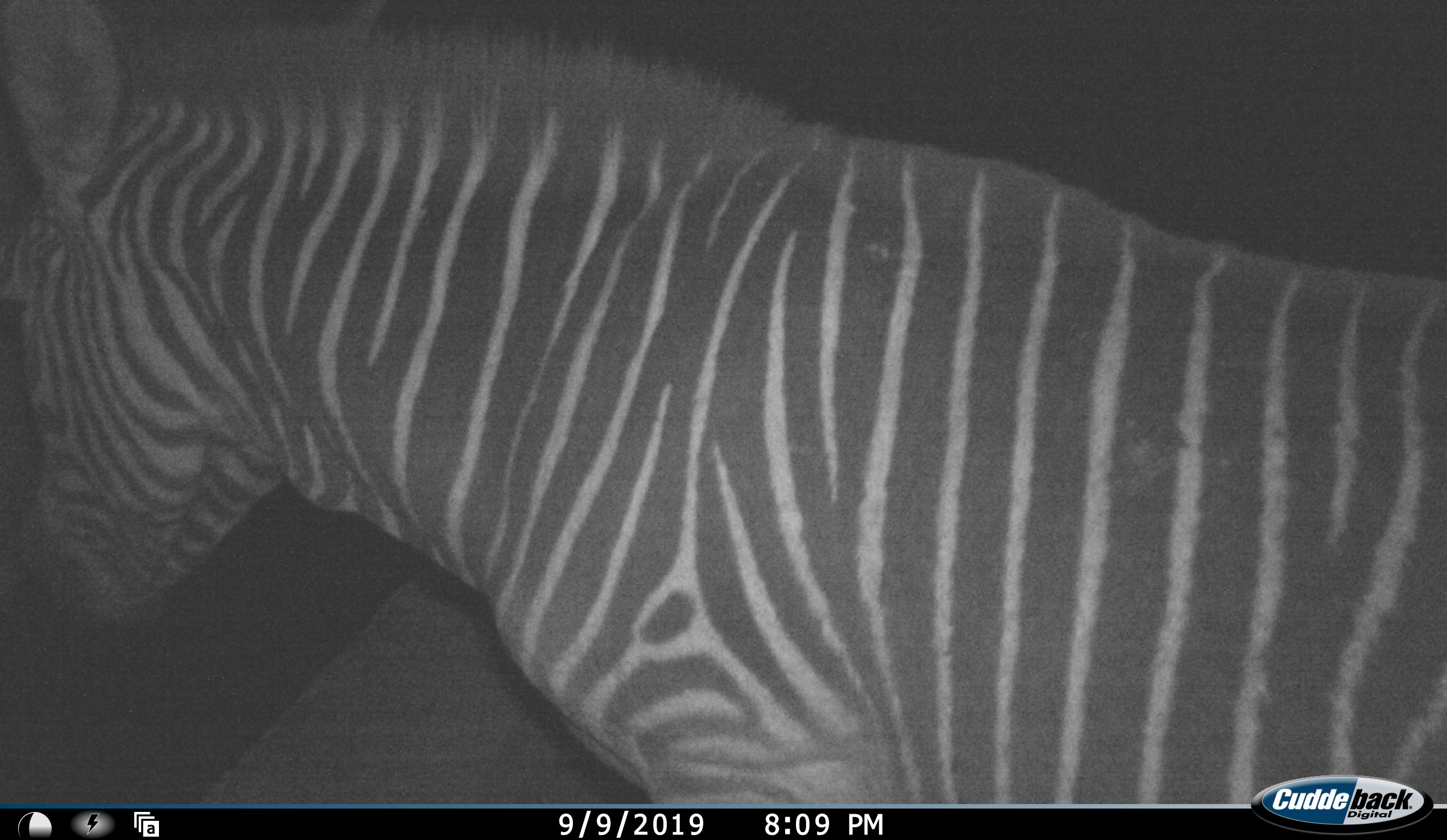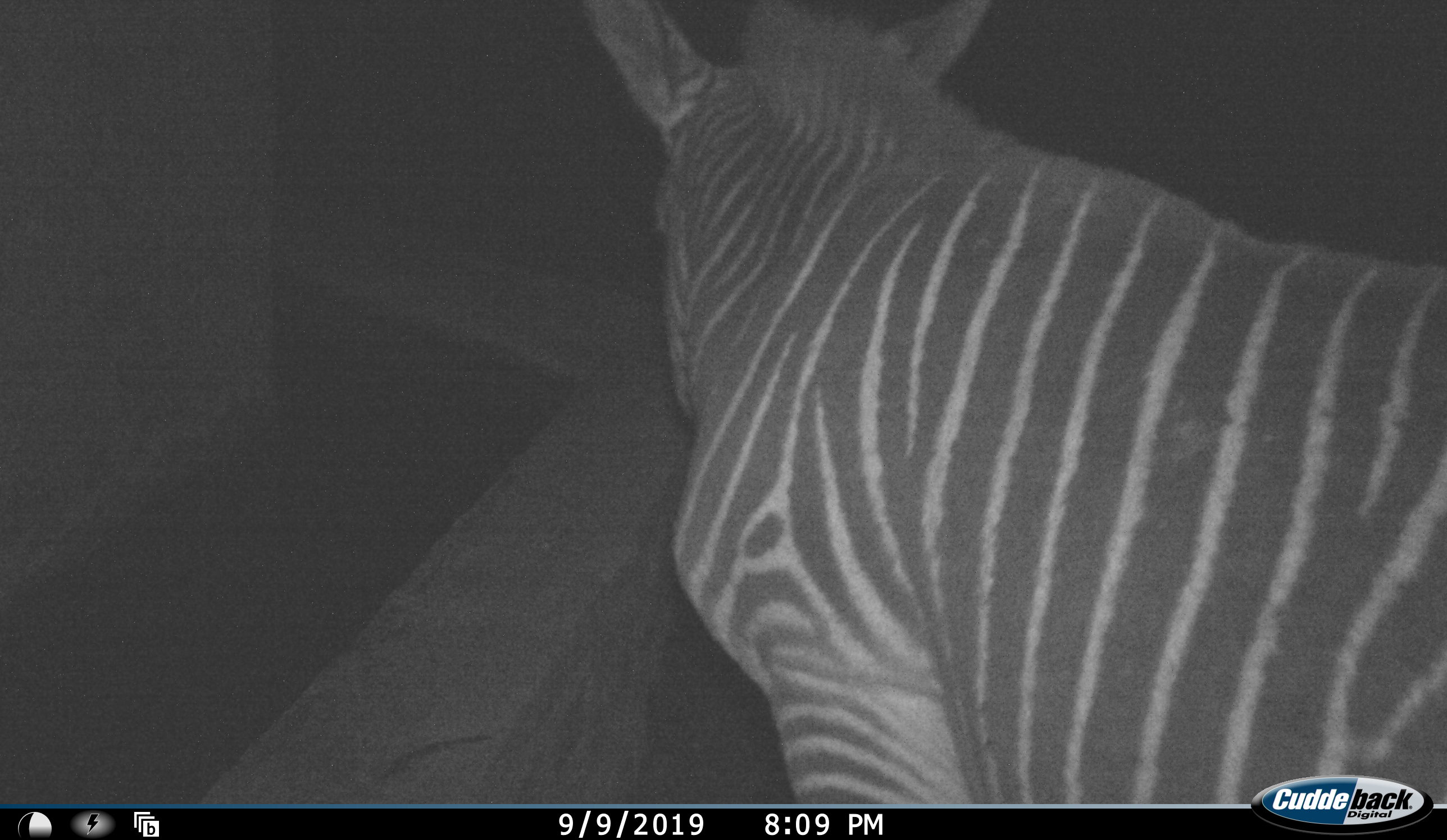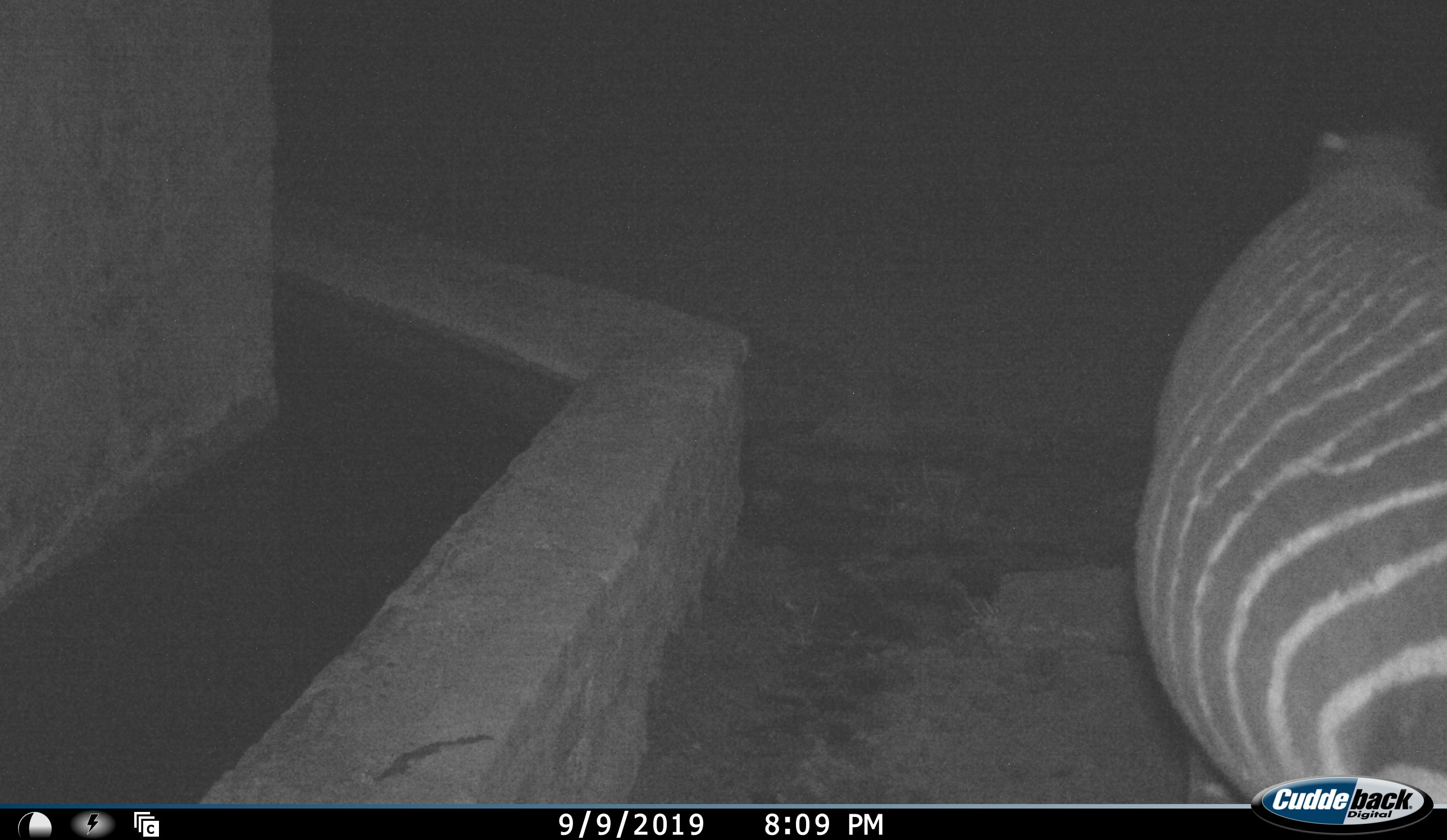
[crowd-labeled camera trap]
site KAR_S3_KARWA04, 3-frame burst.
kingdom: Animalia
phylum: Chordata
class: Mammalia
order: Perissodactyla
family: Equidae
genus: Equus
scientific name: Equus zebra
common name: mountain zebra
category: zebramountain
Zebramountain (mountain zebra) (Equus zebra), count 1. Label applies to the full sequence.